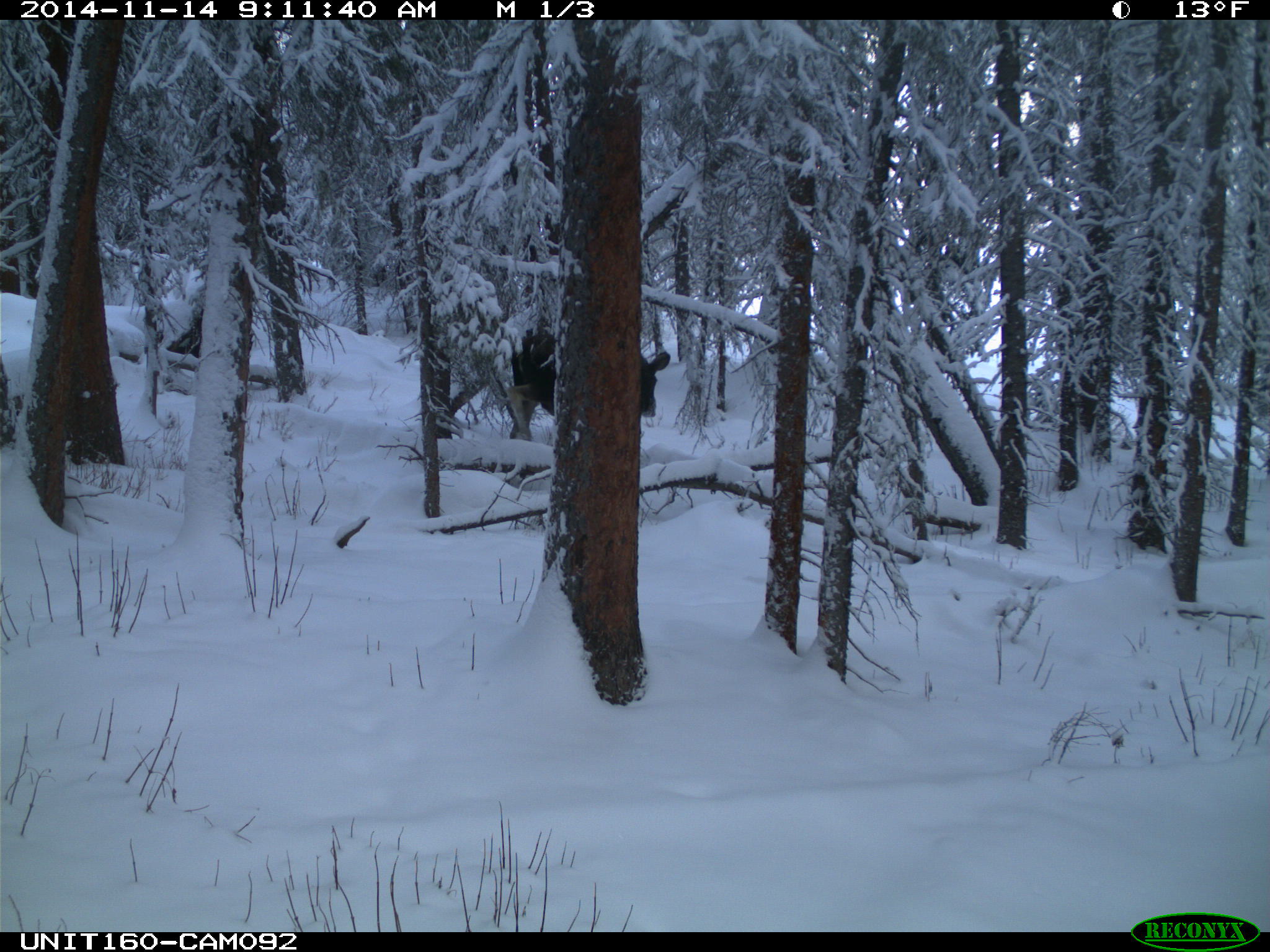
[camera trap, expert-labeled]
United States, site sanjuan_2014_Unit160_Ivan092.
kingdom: Animalia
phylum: Chordata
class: Mammalia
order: Artiodactyla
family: Cervidae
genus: Alces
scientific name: Alces alces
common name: moose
Alces alces (moose).